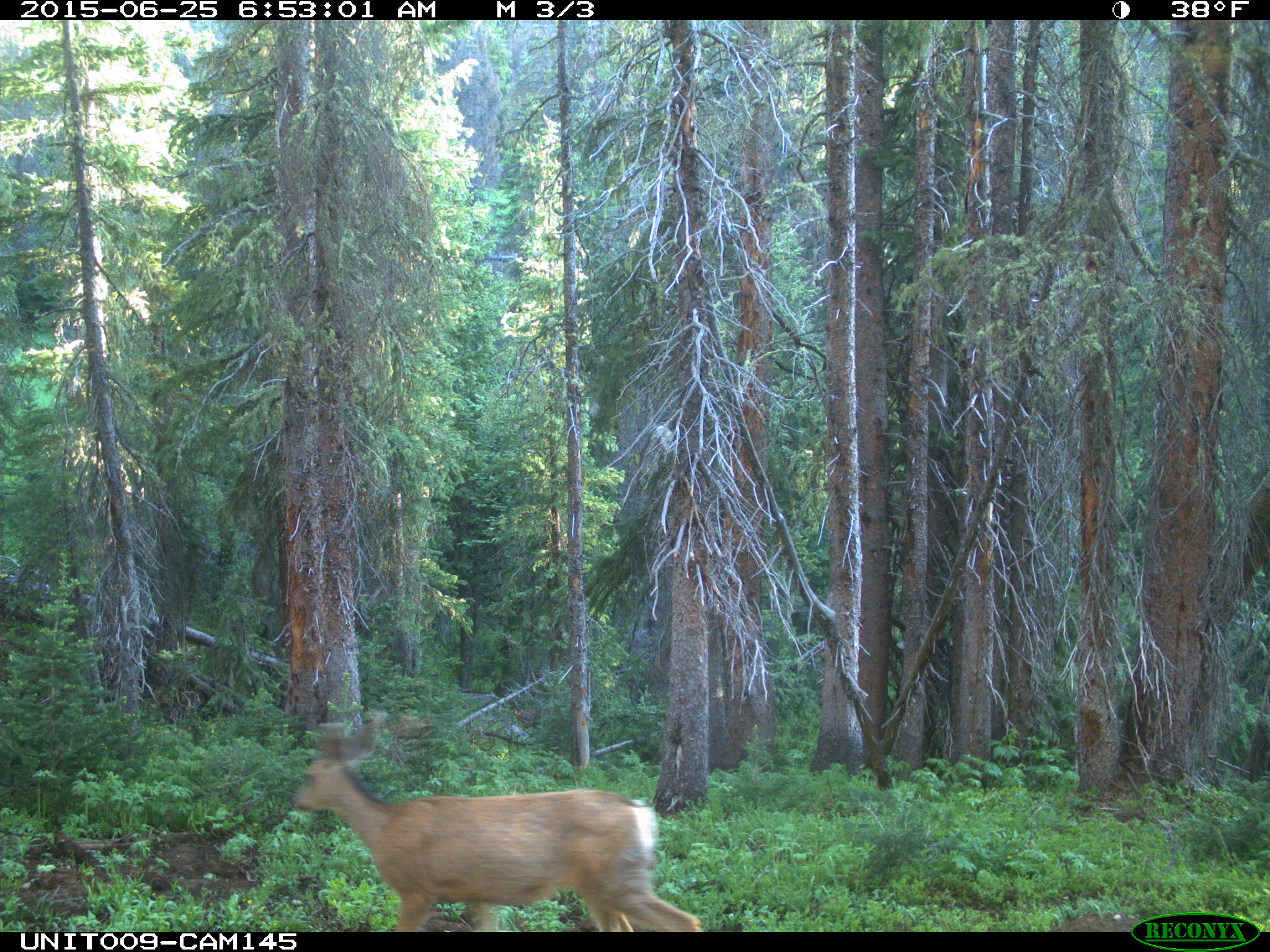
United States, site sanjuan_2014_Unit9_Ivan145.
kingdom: Animalia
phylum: Chordata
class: Mammalia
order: Artiodactyla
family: Cervidae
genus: Odocoileus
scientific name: Odocoileus hemionus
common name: mule deer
Odocoileus hemionus (mule deer).